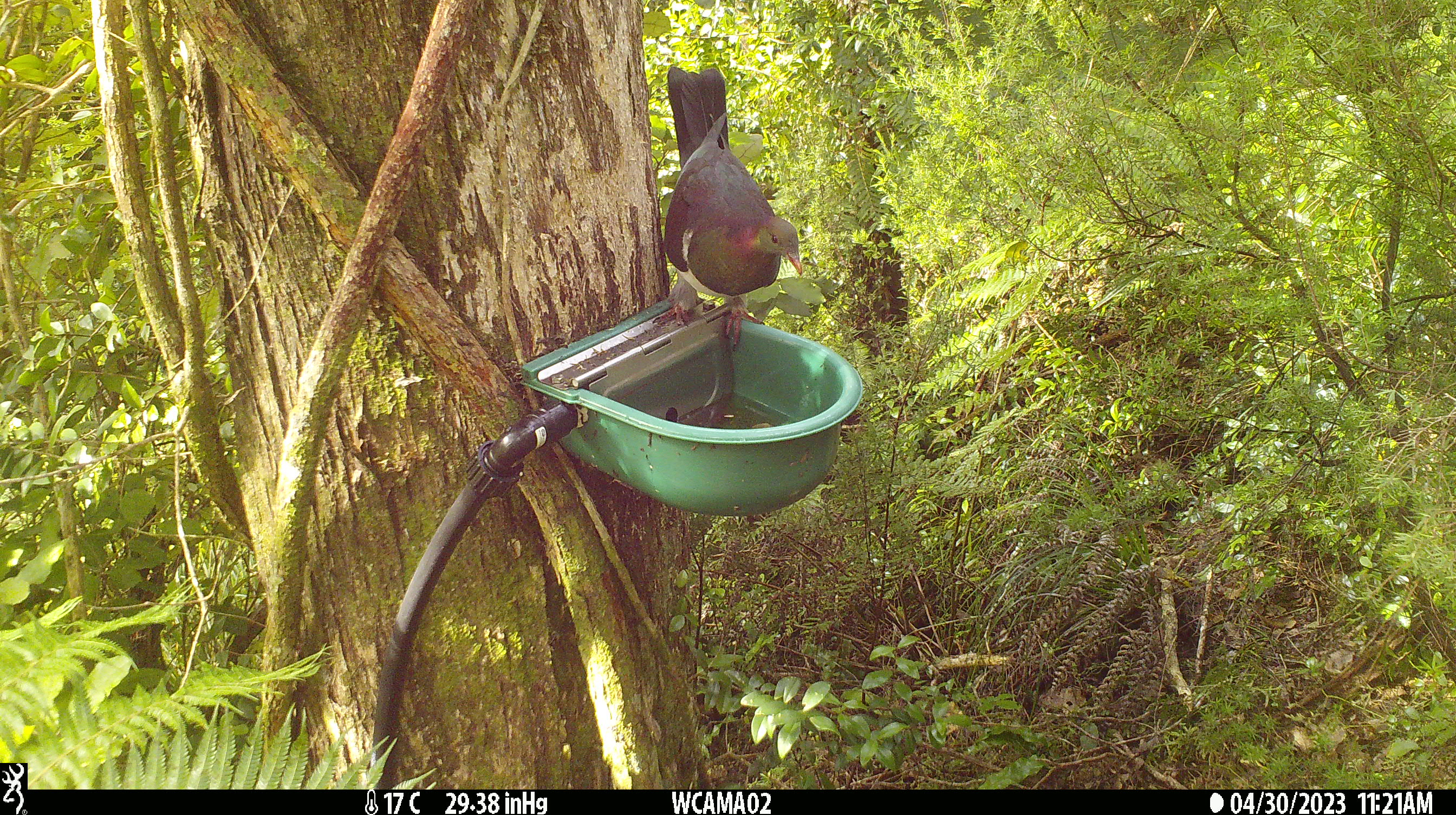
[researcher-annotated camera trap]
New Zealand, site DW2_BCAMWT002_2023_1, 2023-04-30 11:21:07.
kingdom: Animalia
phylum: Chordata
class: Aves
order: Columbiformes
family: Columbidae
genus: Hemiphaga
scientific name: Hemiphaga novaeseelandiae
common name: new zealand pigeon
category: kereru